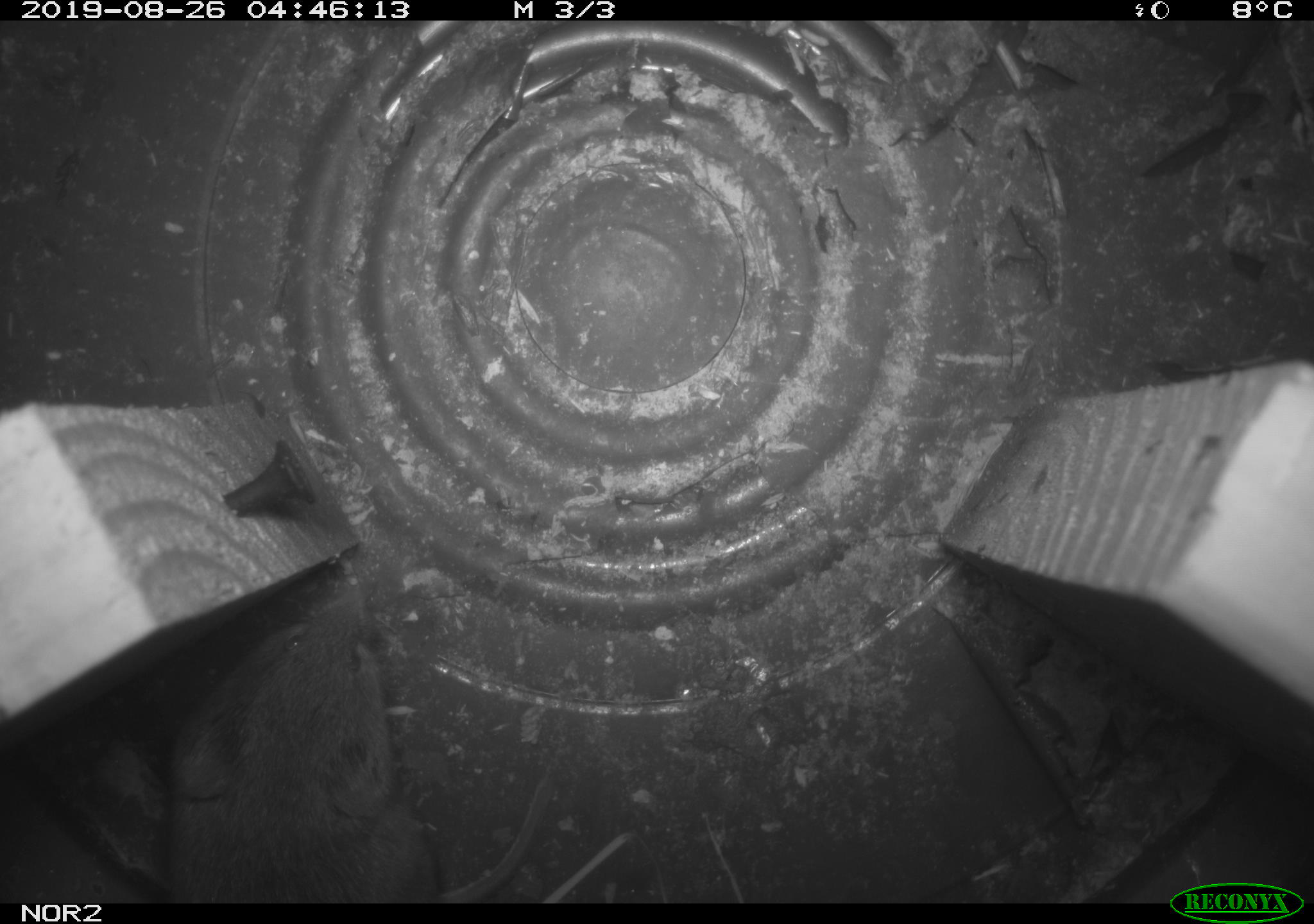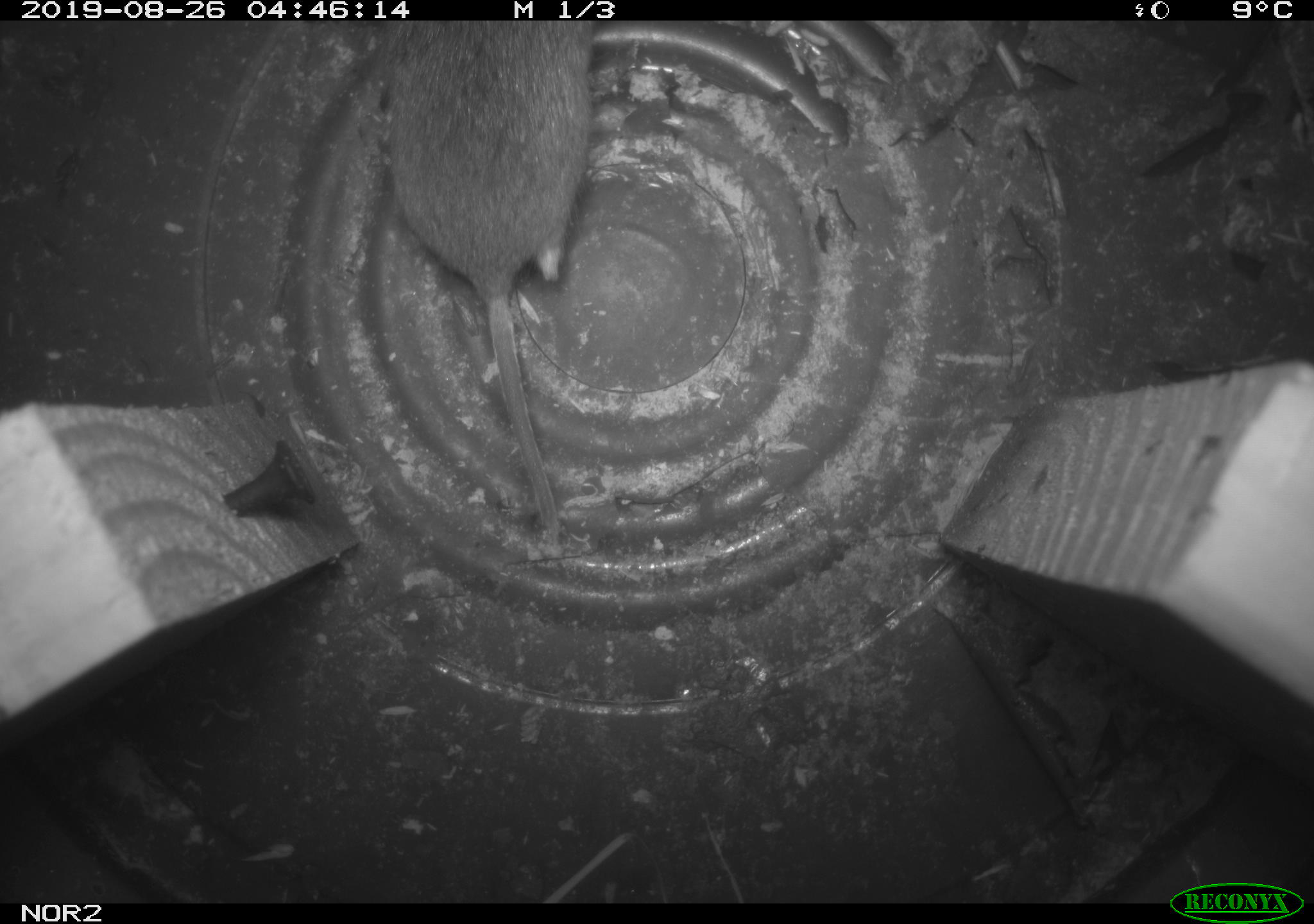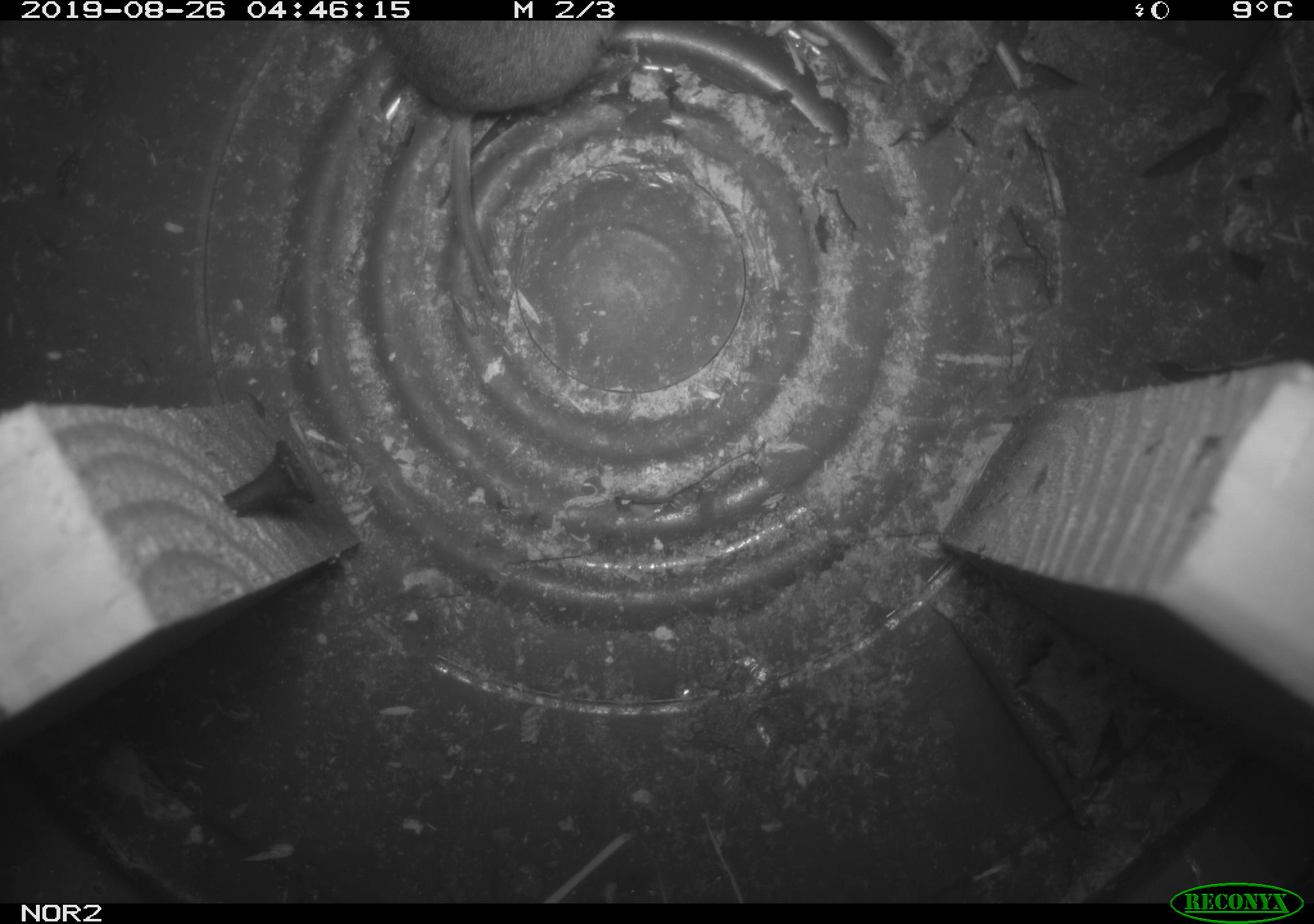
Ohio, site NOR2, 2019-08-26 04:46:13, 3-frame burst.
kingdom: Animalia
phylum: Chordata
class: Mammalia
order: Rodentia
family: Cricetidae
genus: Microtus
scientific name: Microtus pennsylvanicus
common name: meadow vole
Meadow vole (Microtus pennsylvanicus).